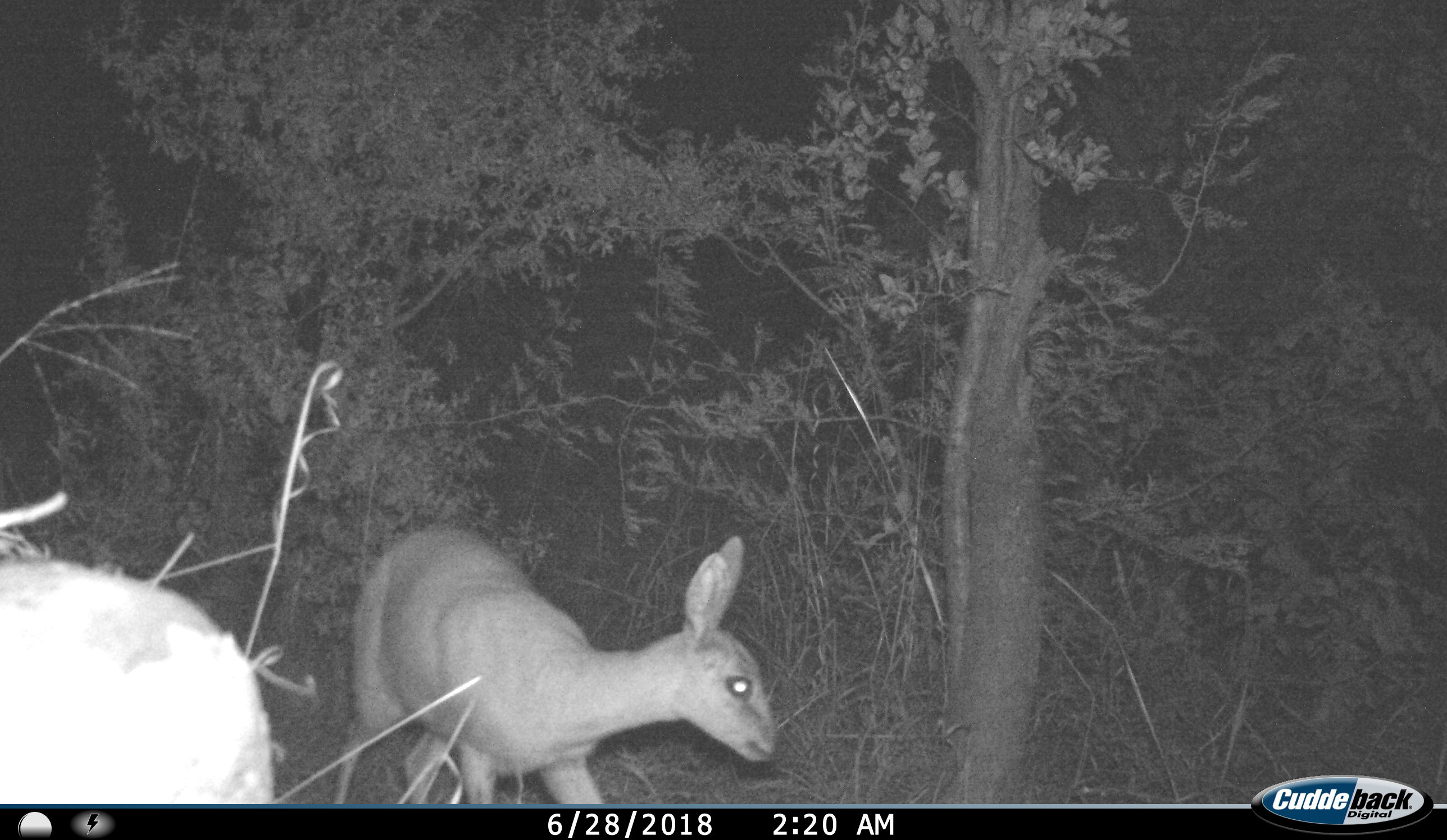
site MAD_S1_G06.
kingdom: Animalia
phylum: Chordata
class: Mammalia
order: Artiodactyla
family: Bovidae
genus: Raphicerus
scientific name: Raphicerus campestris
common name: steenbok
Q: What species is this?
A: Steenbok (Raphicerus campestris).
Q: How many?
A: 1.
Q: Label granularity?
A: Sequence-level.